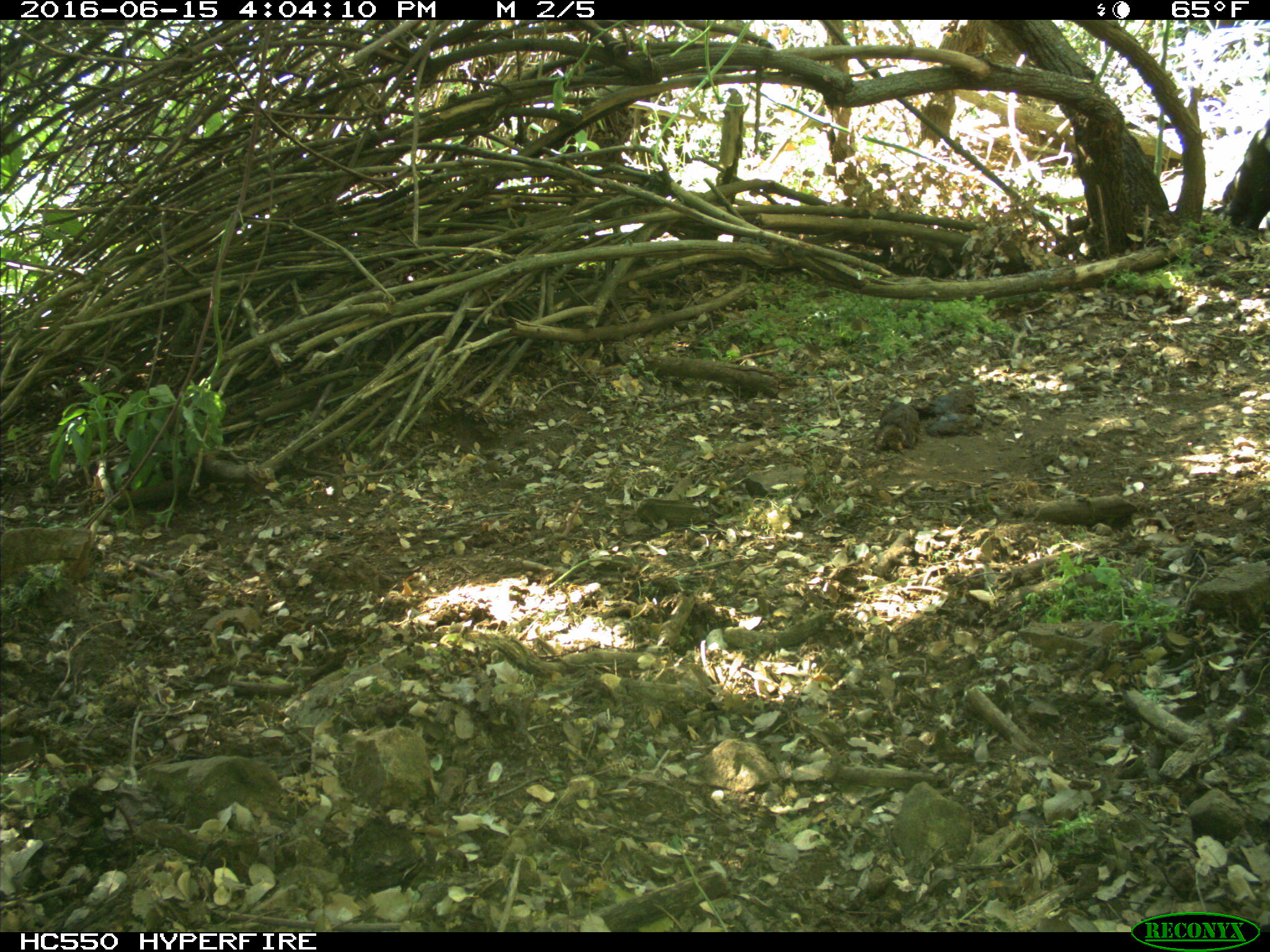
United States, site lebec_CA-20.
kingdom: Animalia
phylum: Chordata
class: Mammalia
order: Artiodactyla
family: Bovidae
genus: Bos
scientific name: Bos taurus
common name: domestic cow